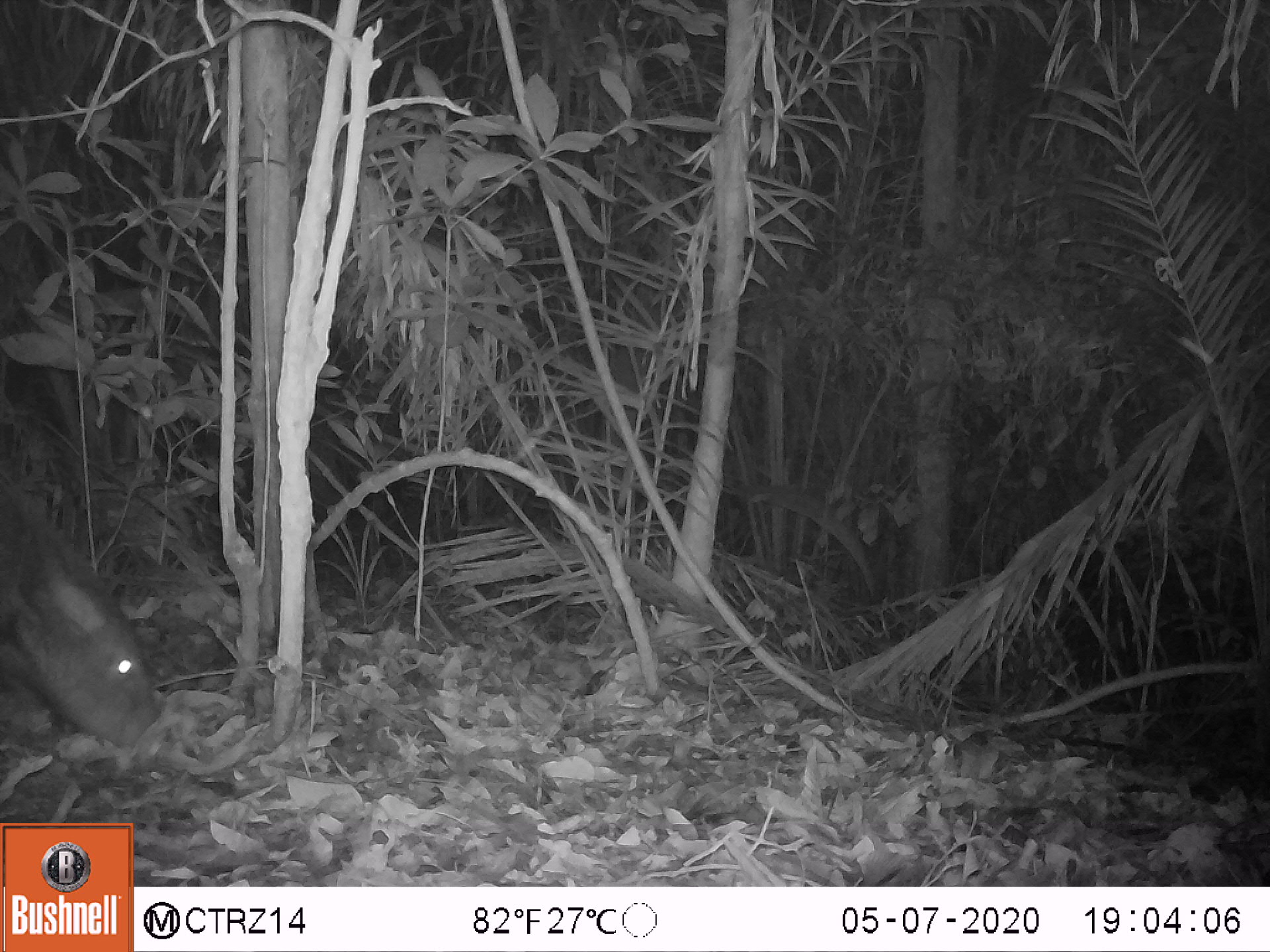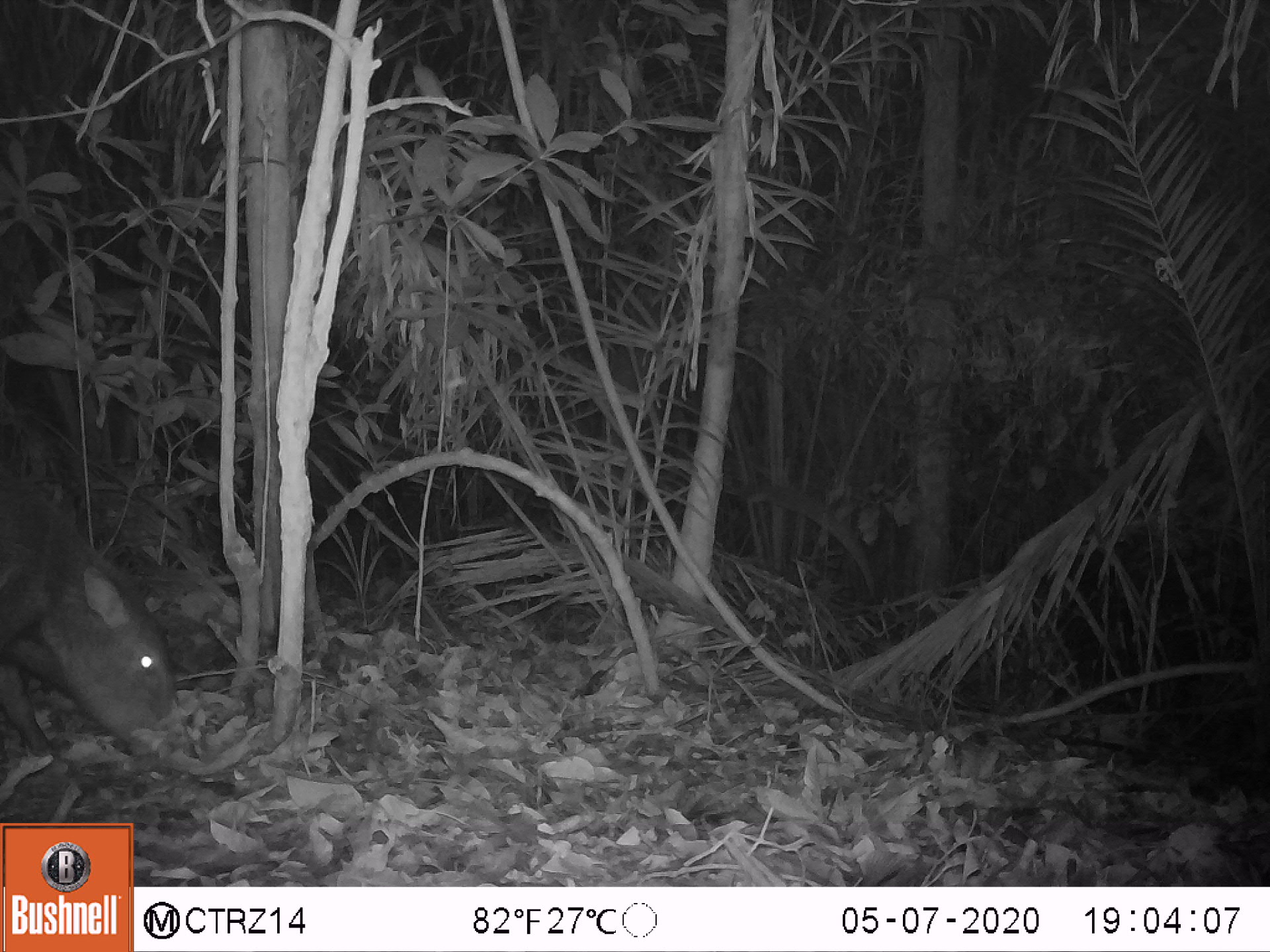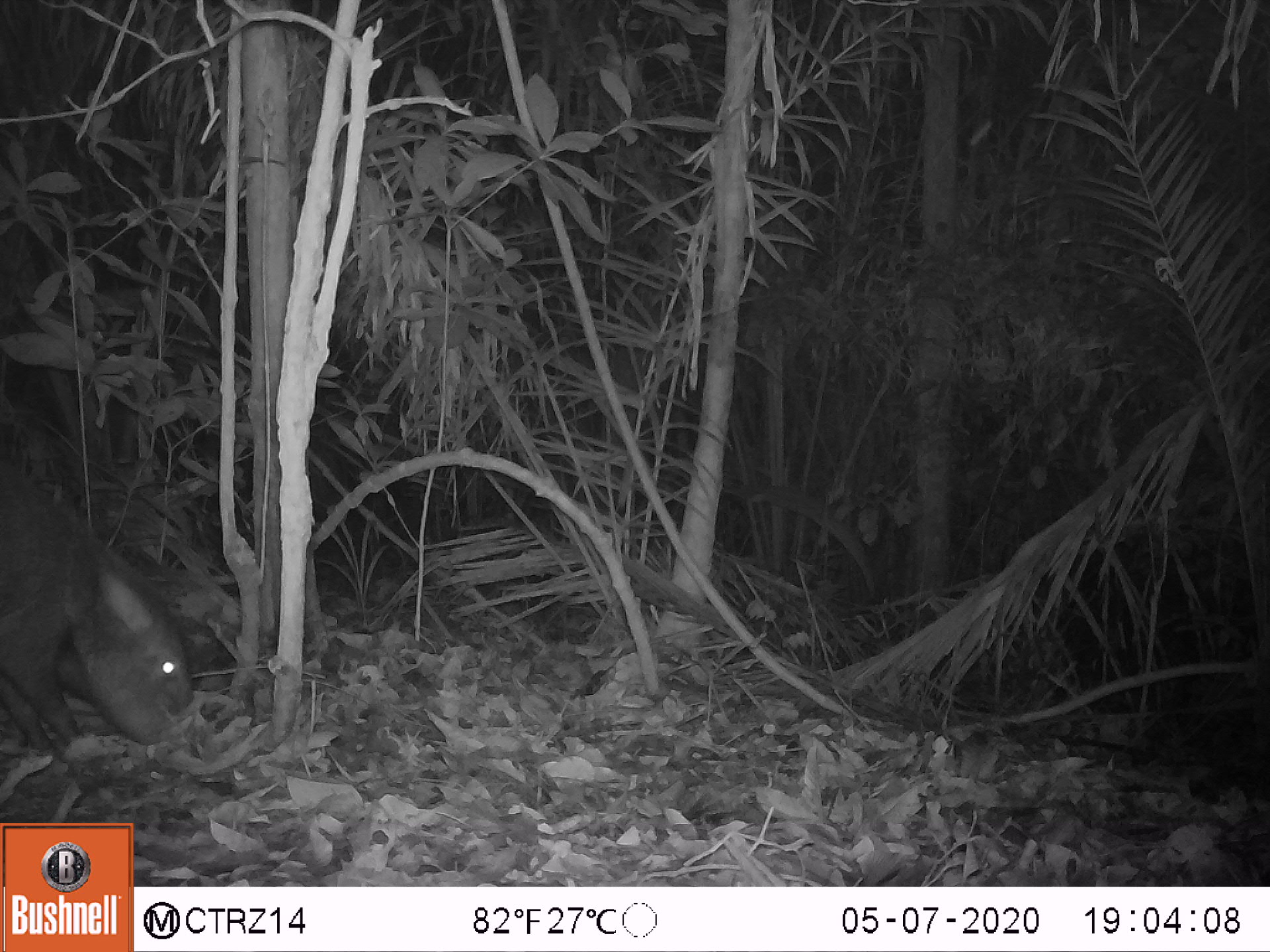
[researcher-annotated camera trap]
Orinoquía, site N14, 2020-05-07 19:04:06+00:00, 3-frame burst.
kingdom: Animalia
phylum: Chordata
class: Mammalia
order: Artiodactyla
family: Tayassuidae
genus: Pecari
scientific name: Pecari tajacu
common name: collared peccary